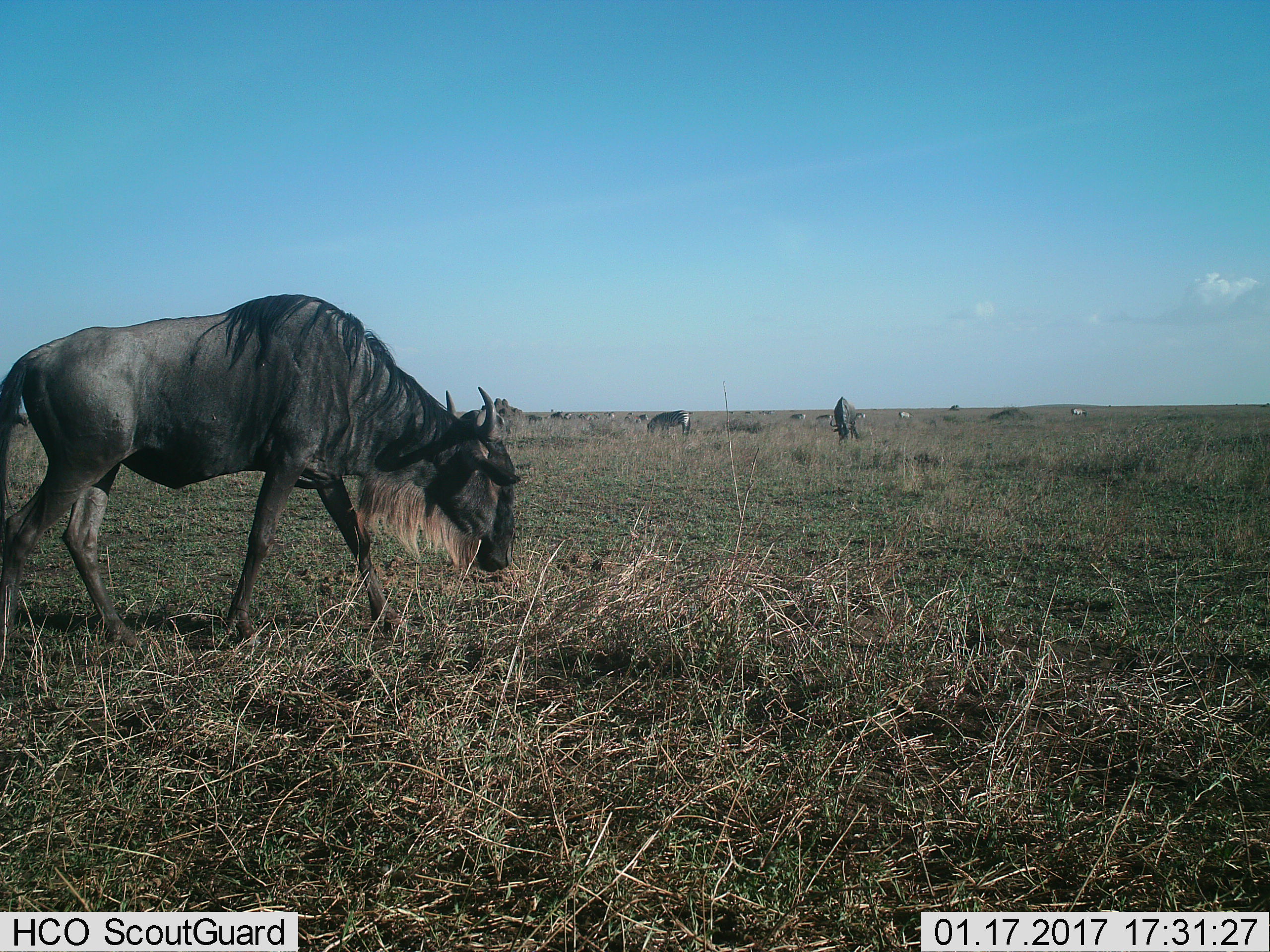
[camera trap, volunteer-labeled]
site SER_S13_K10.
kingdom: Animalia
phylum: Chordata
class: Mammalia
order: Artiodactyla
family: Bovidae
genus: Connochaetes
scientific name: Connochaetes taurinus taurinus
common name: blue wildebeest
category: wildebeestblue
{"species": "wildebeestblue (blue wildebeest) (Connochaetes taurinus taurinus)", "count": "3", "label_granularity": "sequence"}